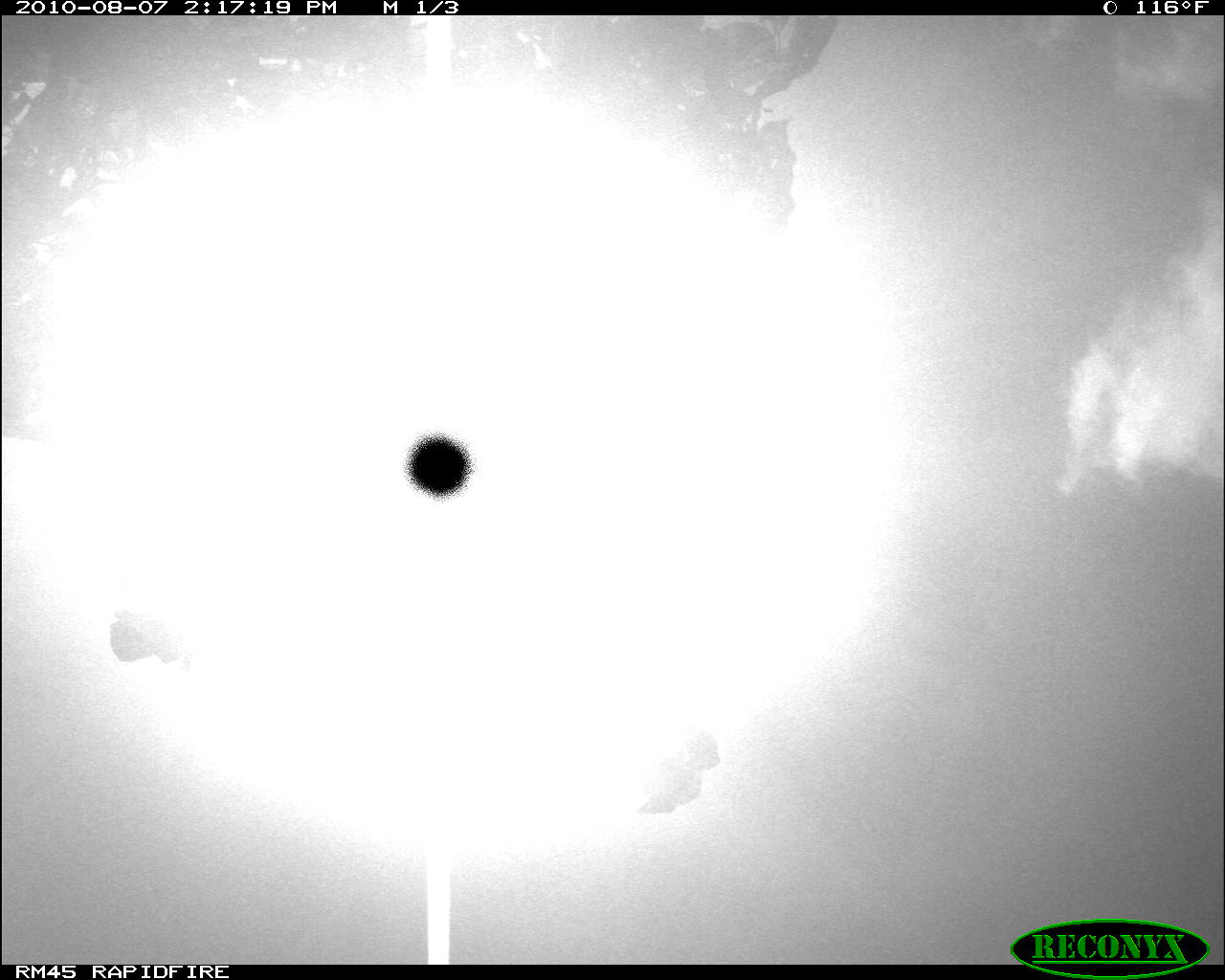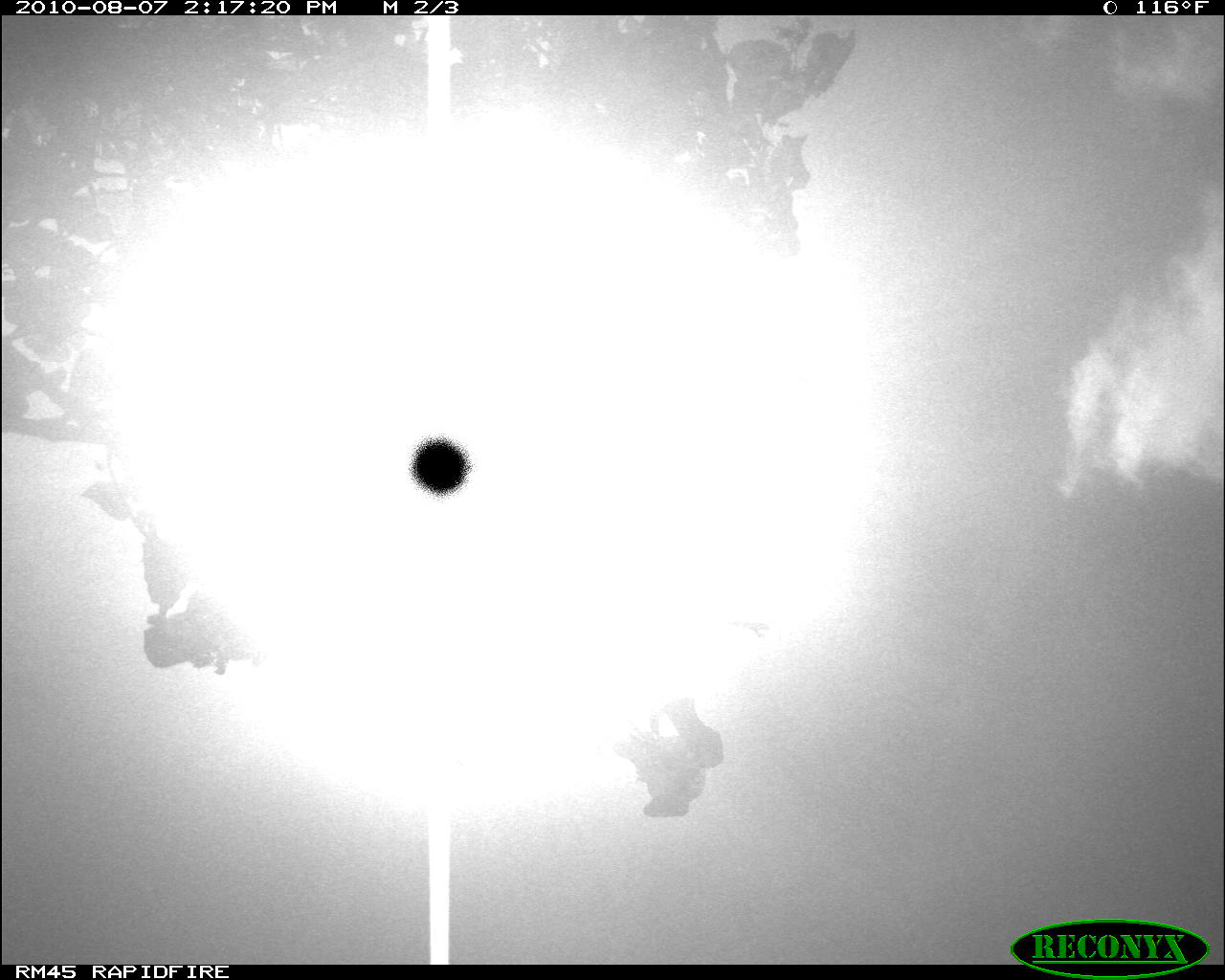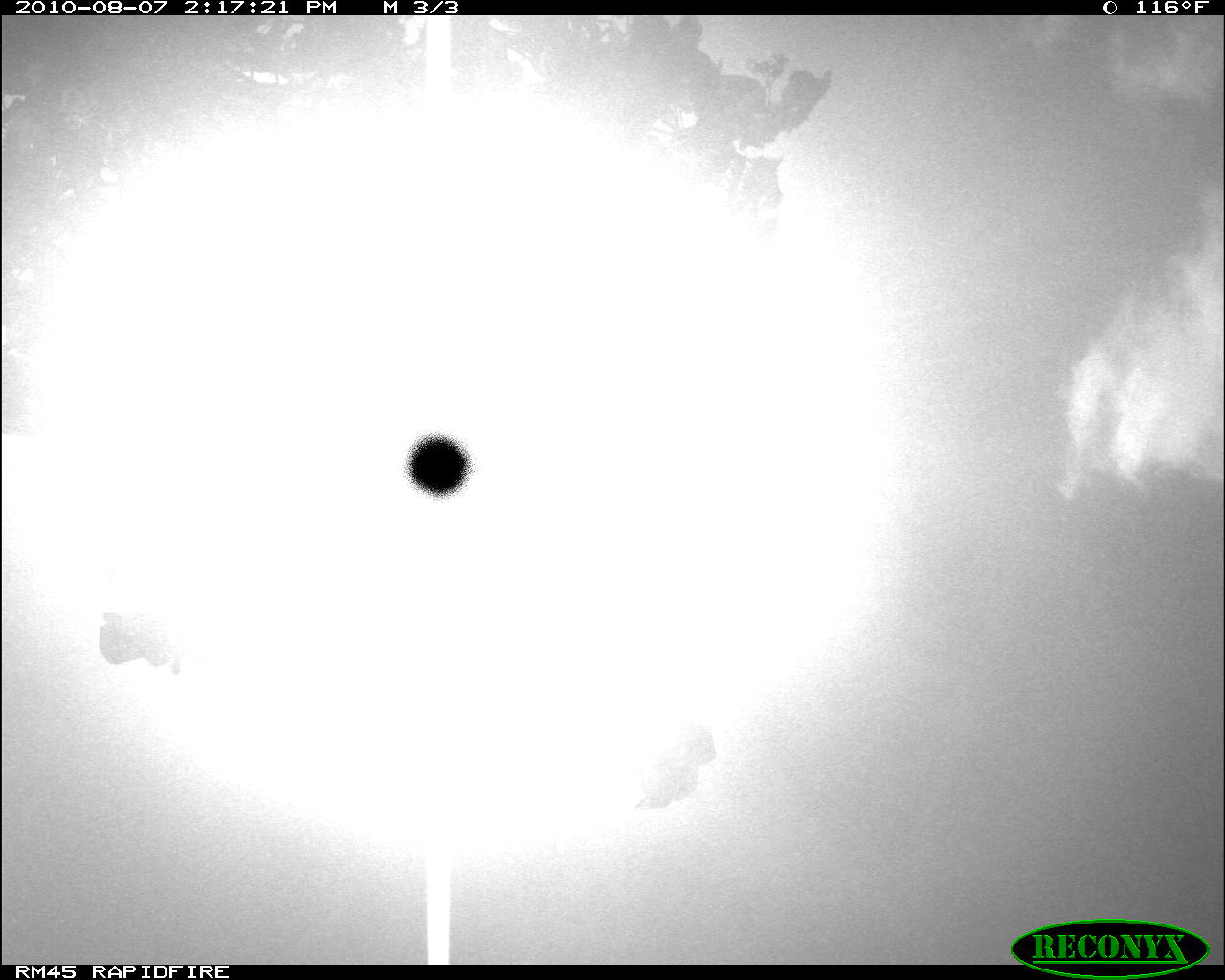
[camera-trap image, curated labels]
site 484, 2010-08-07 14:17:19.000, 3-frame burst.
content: unidentified animal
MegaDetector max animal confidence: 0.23